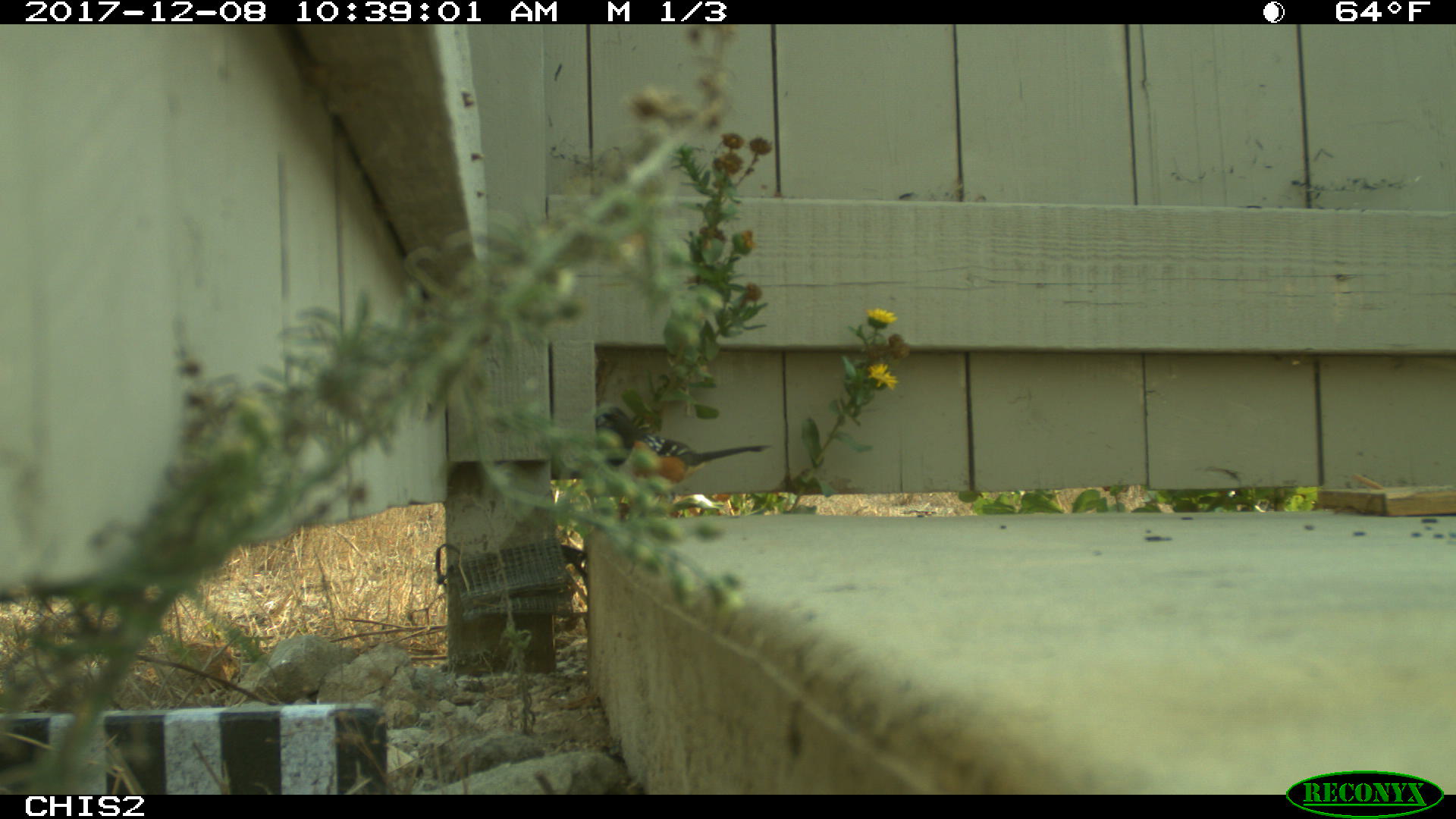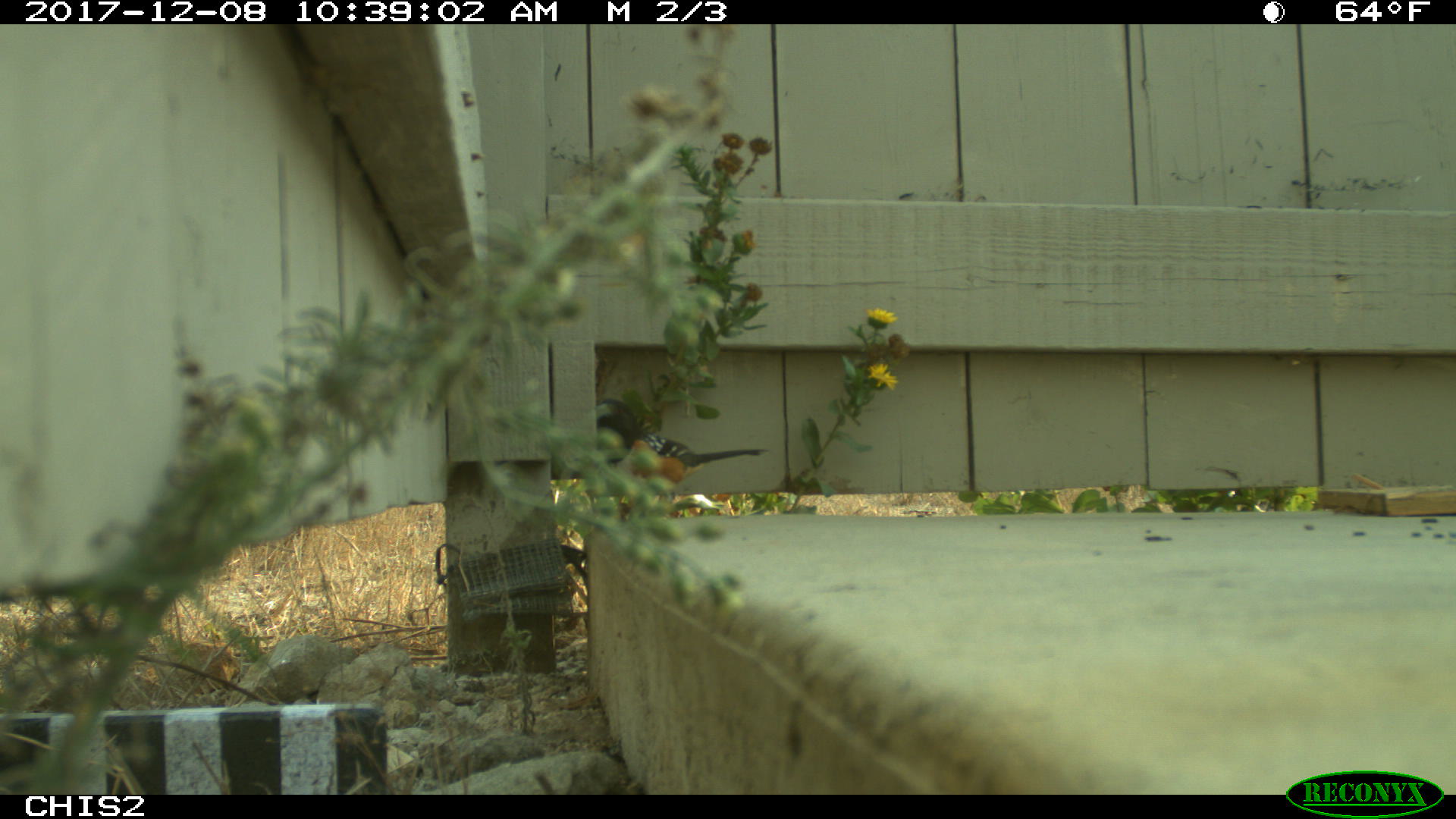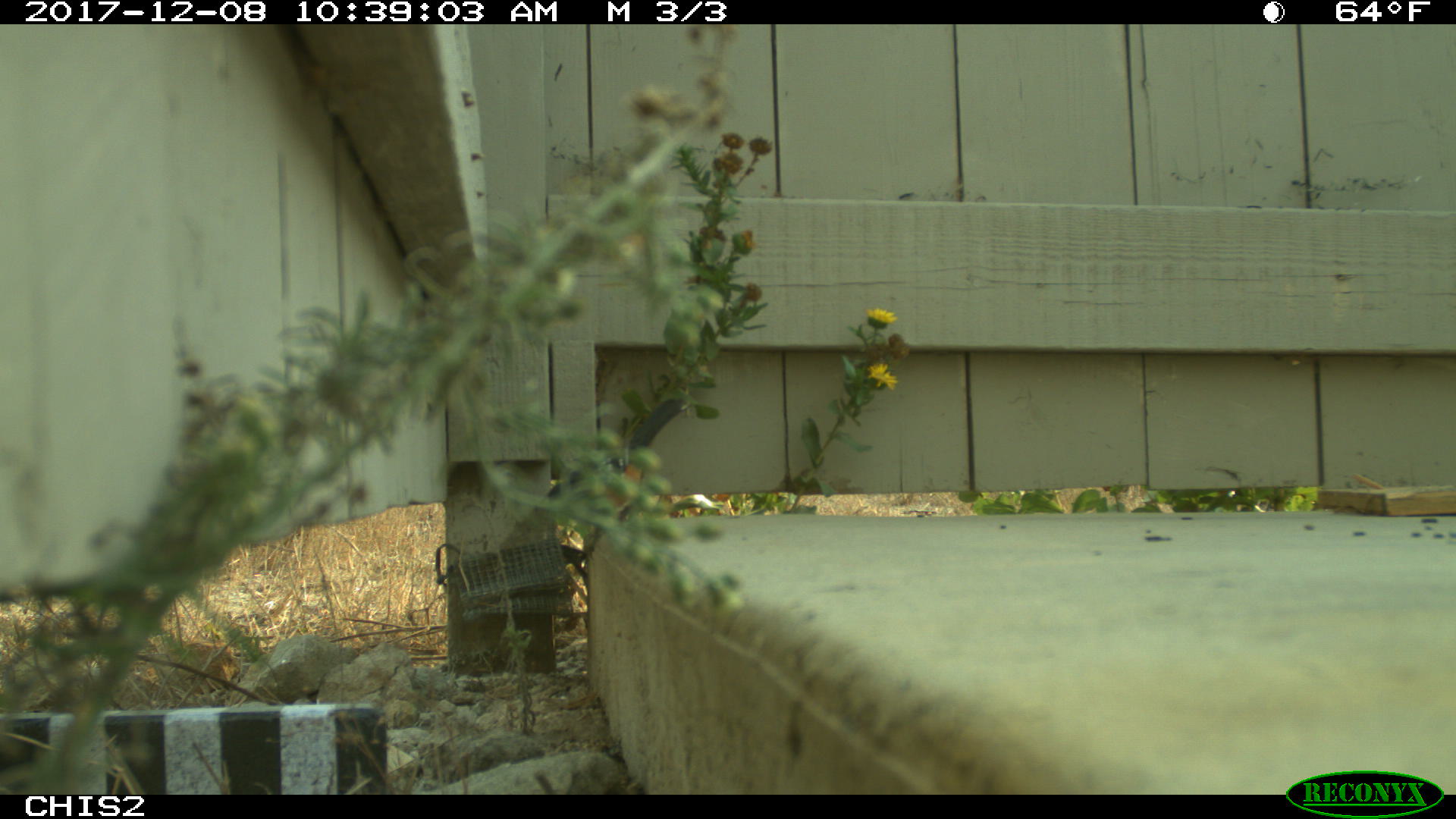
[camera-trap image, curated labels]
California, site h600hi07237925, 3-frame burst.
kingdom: Animalia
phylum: Chordata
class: Aves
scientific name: Aves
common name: bird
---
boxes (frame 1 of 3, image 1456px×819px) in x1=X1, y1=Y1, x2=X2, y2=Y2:
bird: x1=594, y1=403, x2=773, y2=501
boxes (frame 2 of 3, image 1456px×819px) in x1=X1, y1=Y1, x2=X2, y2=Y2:
bird: x1=596, y1=397, x2=769, y2=502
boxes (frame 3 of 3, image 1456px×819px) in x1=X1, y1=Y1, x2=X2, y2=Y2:
bird: x1=536, y1=399, x2=693, y2=548